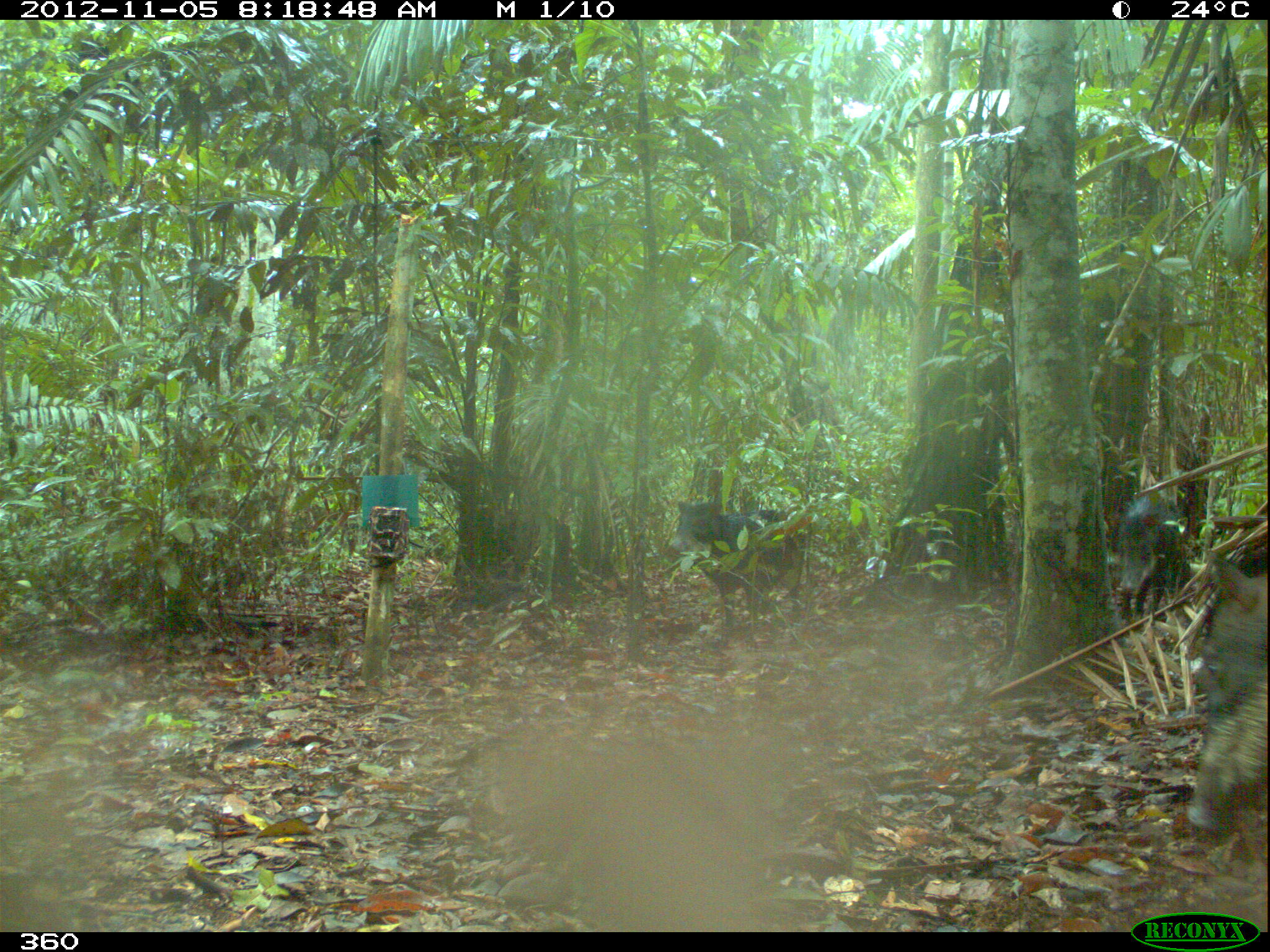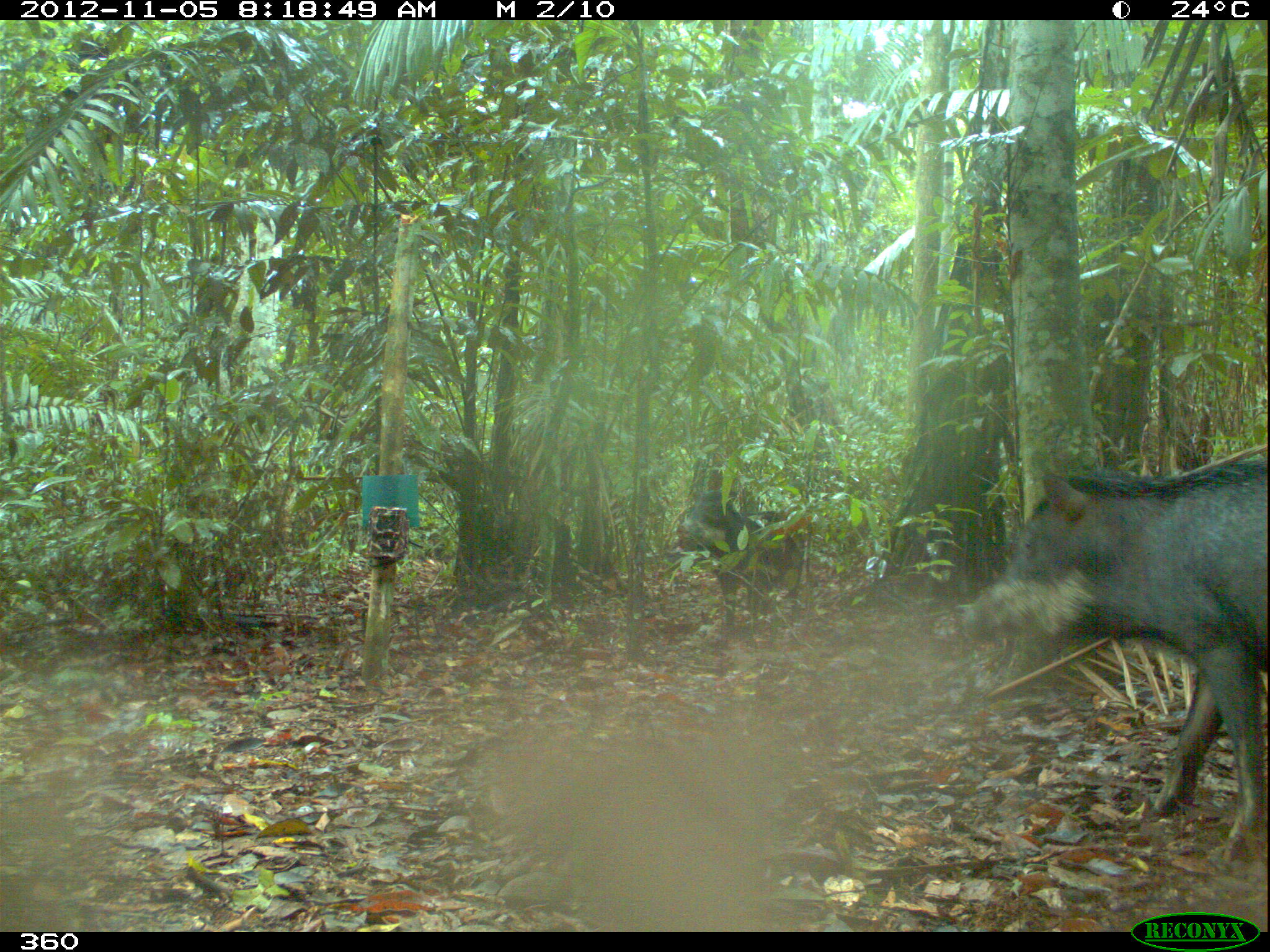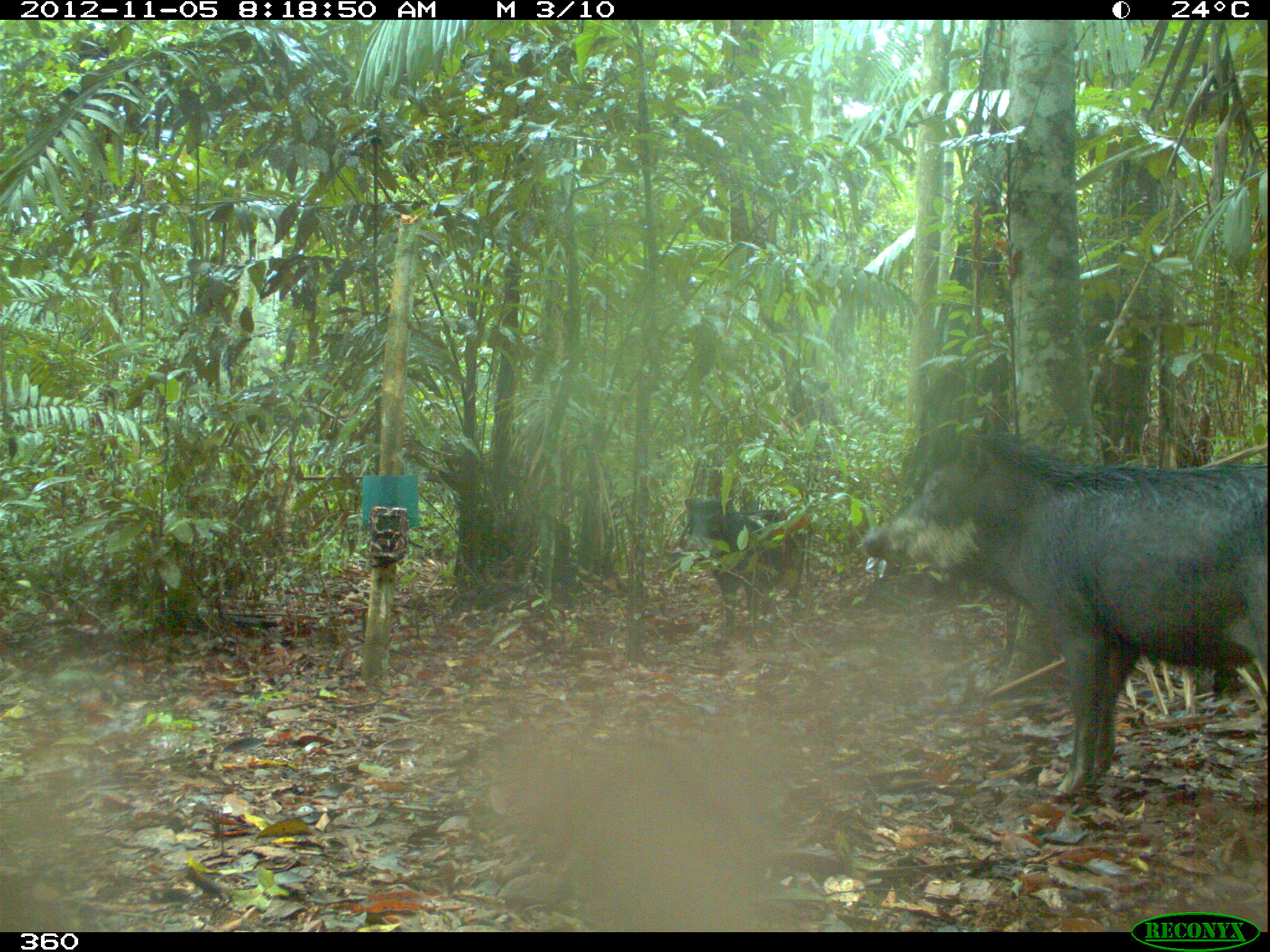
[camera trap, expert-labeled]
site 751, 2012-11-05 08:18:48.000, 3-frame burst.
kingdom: Animalia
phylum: Chordata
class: Mammalia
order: Artiodactyla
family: Tayassuidae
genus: Tayassu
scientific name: Tayassu pecari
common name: white-lipped peccary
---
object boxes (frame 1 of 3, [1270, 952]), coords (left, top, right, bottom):
tayassu pecari: (1186, 551, 1268, 831); (671, 500, 806, 626); (1116, 493, 1182, 616)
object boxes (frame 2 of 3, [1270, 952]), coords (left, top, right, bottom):
tayassu pecari: (957, 454, 1268, 864); (673, 489, 805, 626)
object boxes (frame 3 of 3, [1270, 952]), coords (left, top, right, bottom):
tayassu pecari: (858, 427, 1270, 795); (684, 495, 813, 626)